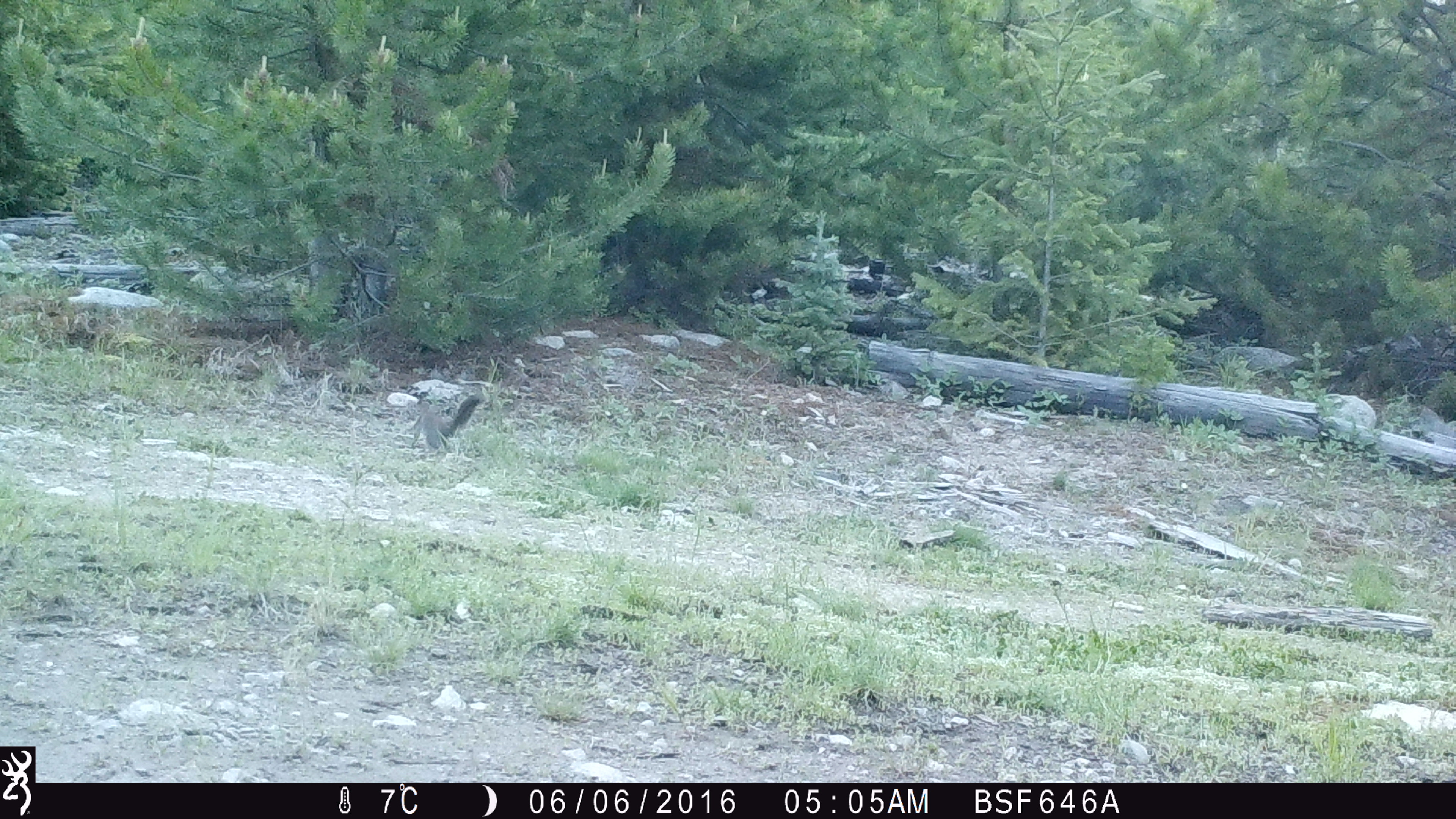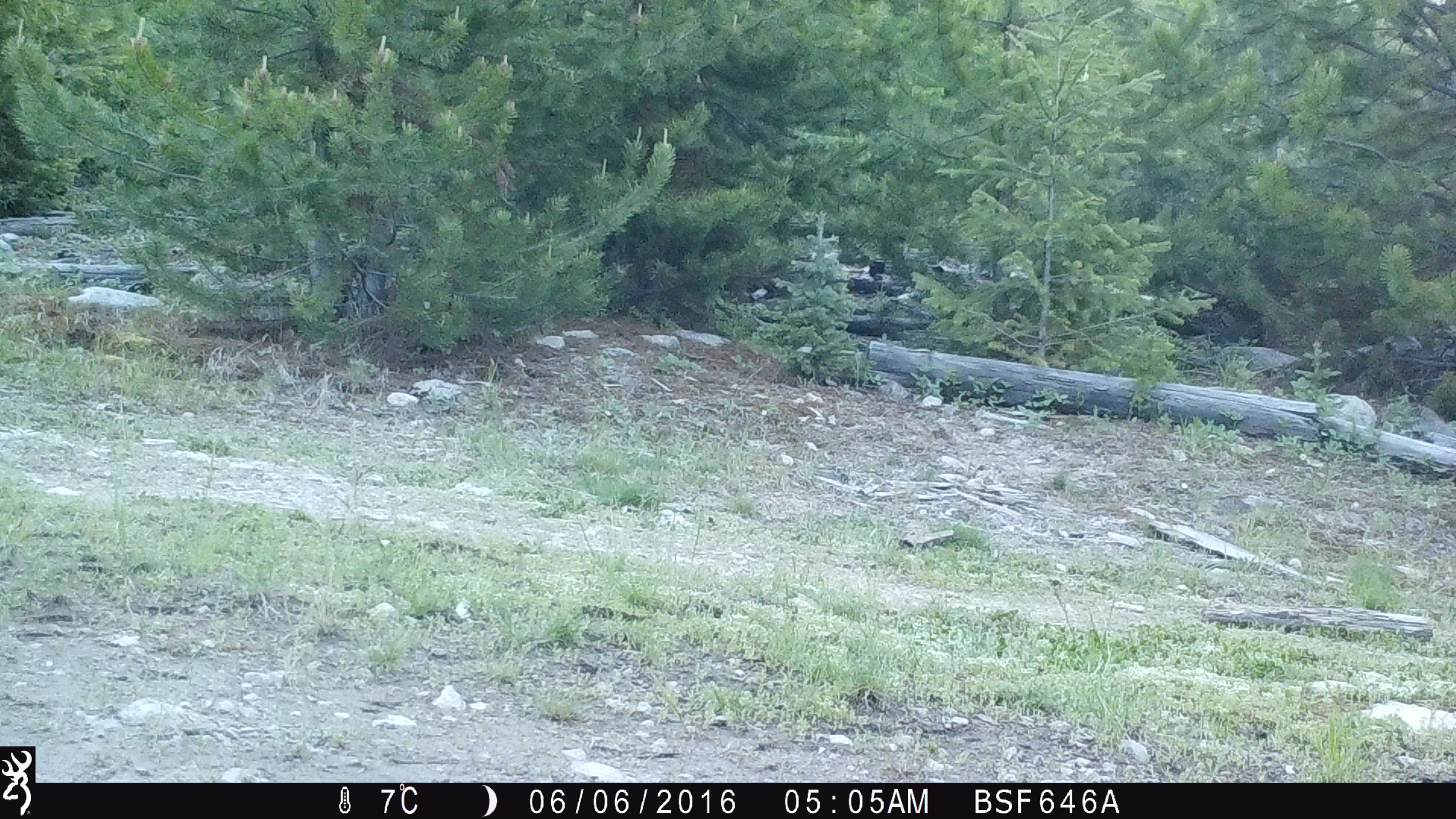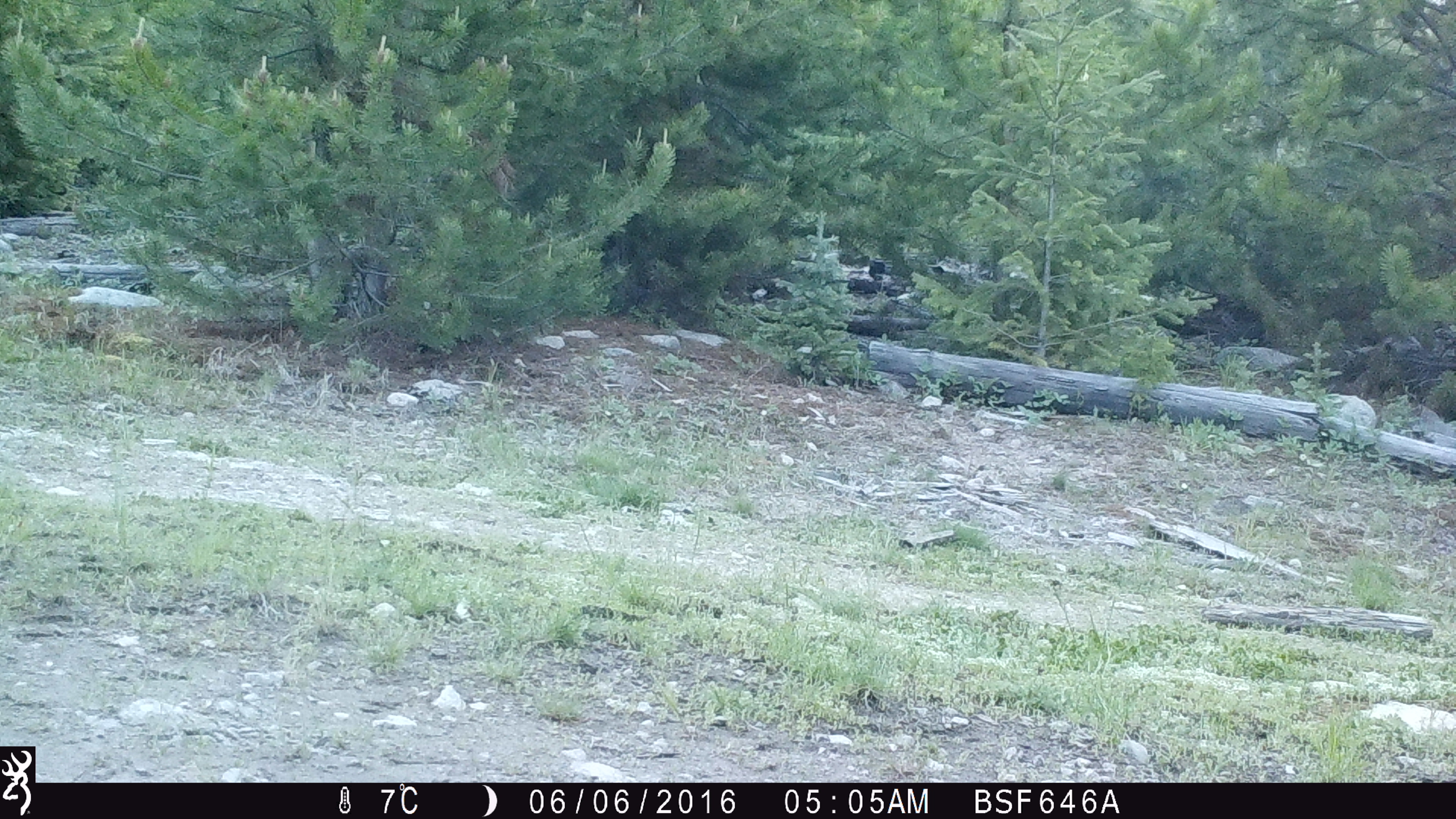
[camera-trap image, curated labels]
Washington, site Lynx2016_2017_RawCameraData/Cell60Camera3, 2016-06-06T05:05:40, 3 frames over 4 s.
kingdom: Animalia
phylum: Chordata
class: Mammalia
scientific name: Mammalia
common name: small mammal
Small mammal (Mammalia). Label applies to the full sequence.